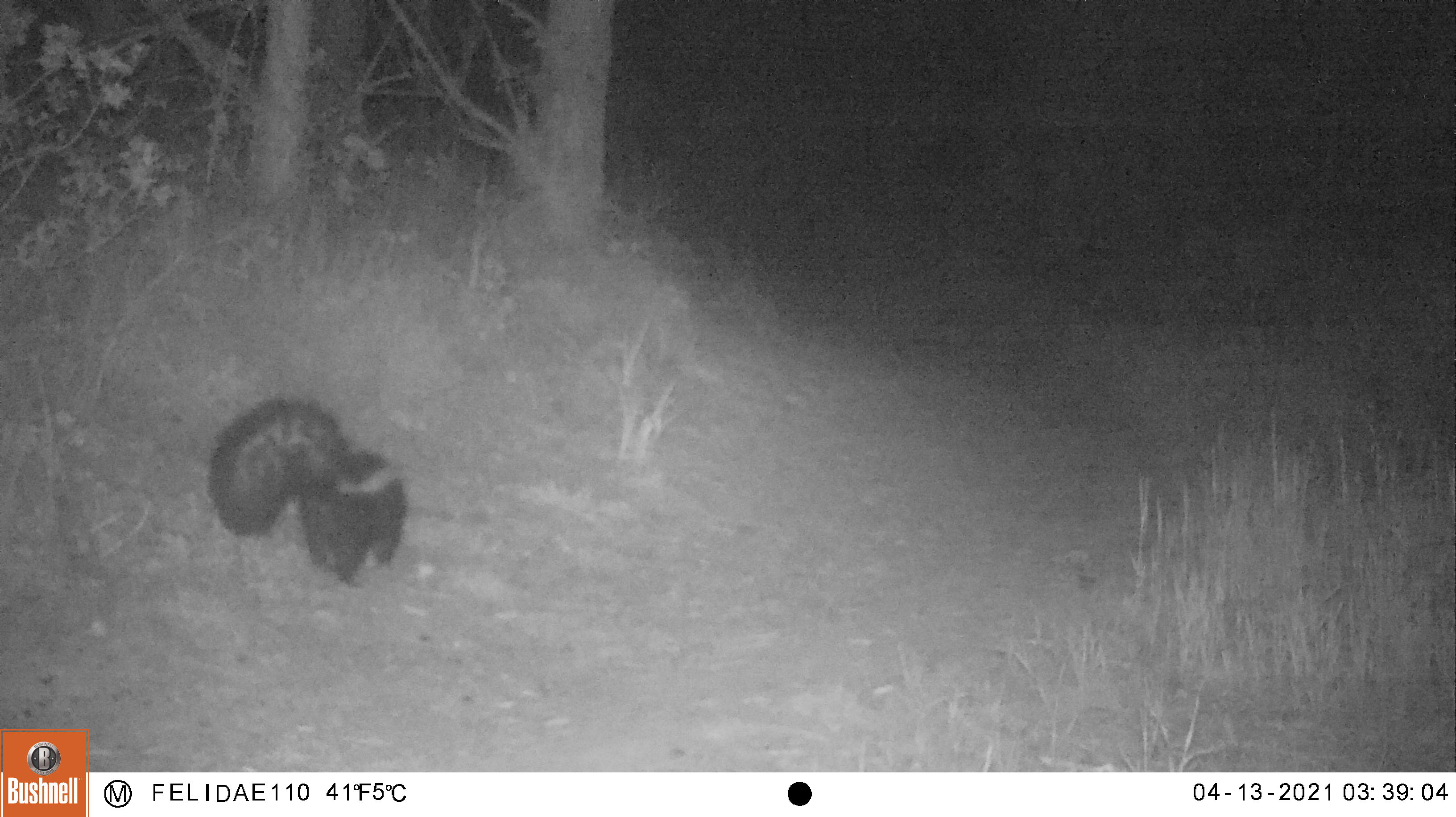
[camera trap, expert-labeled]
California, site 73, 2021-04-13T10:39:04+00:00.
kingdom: Animalia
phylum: Chordata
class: Mammalia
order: Carnivora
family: Mephitidae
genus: Mephitis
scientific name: Mephitis mephitis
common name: striped skunk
Striped skunk (Mephitis mephitis).